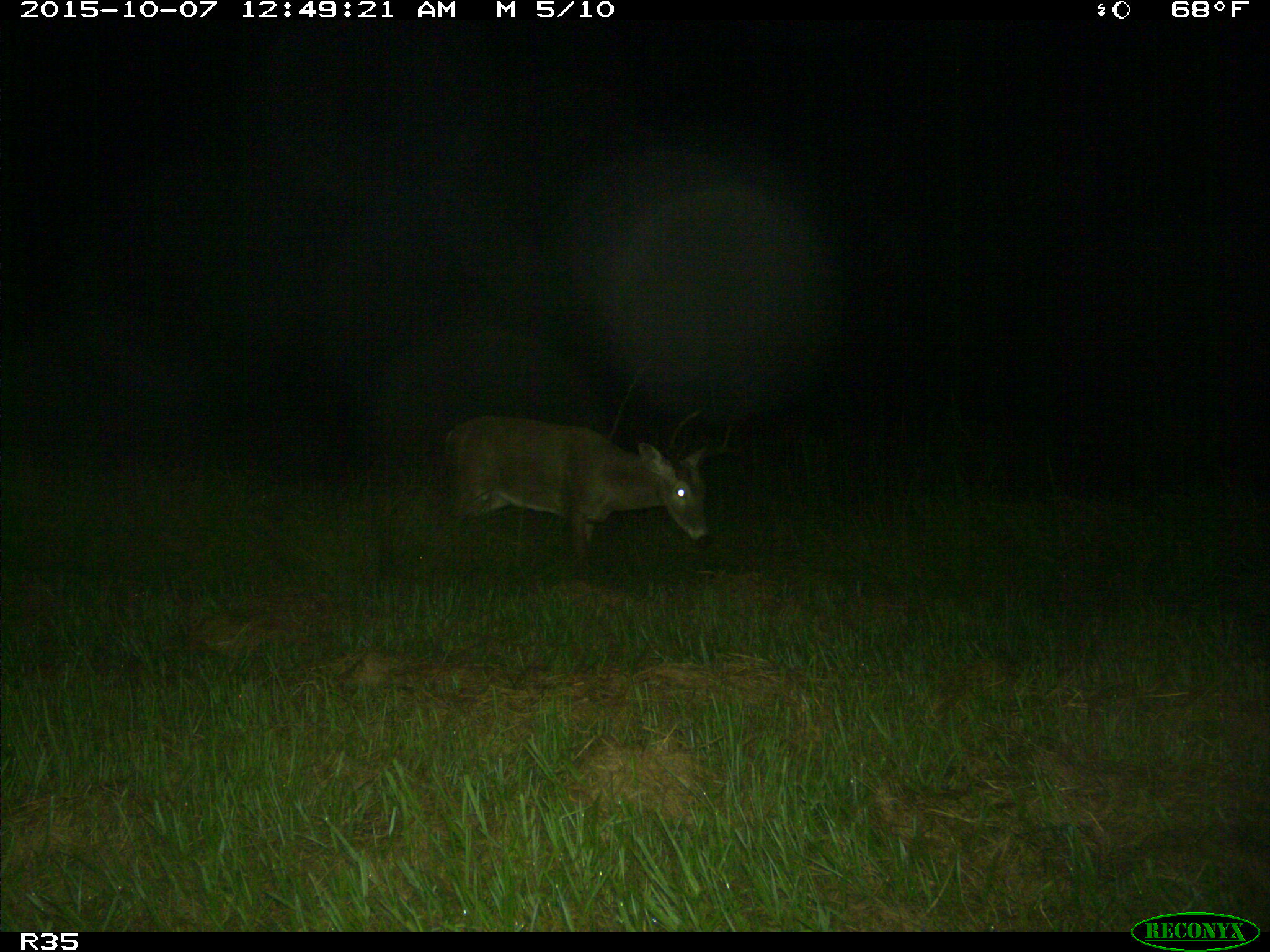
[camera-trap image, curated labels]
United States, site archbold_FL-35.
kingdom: Animalia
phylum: Chordata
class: Mammalia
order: Artiodactyla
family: Cervidae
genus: Odocoileus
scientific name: Odocoileus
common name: deer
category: unidentified deer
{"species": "unidentified deer (deer) (Odocoileus)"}